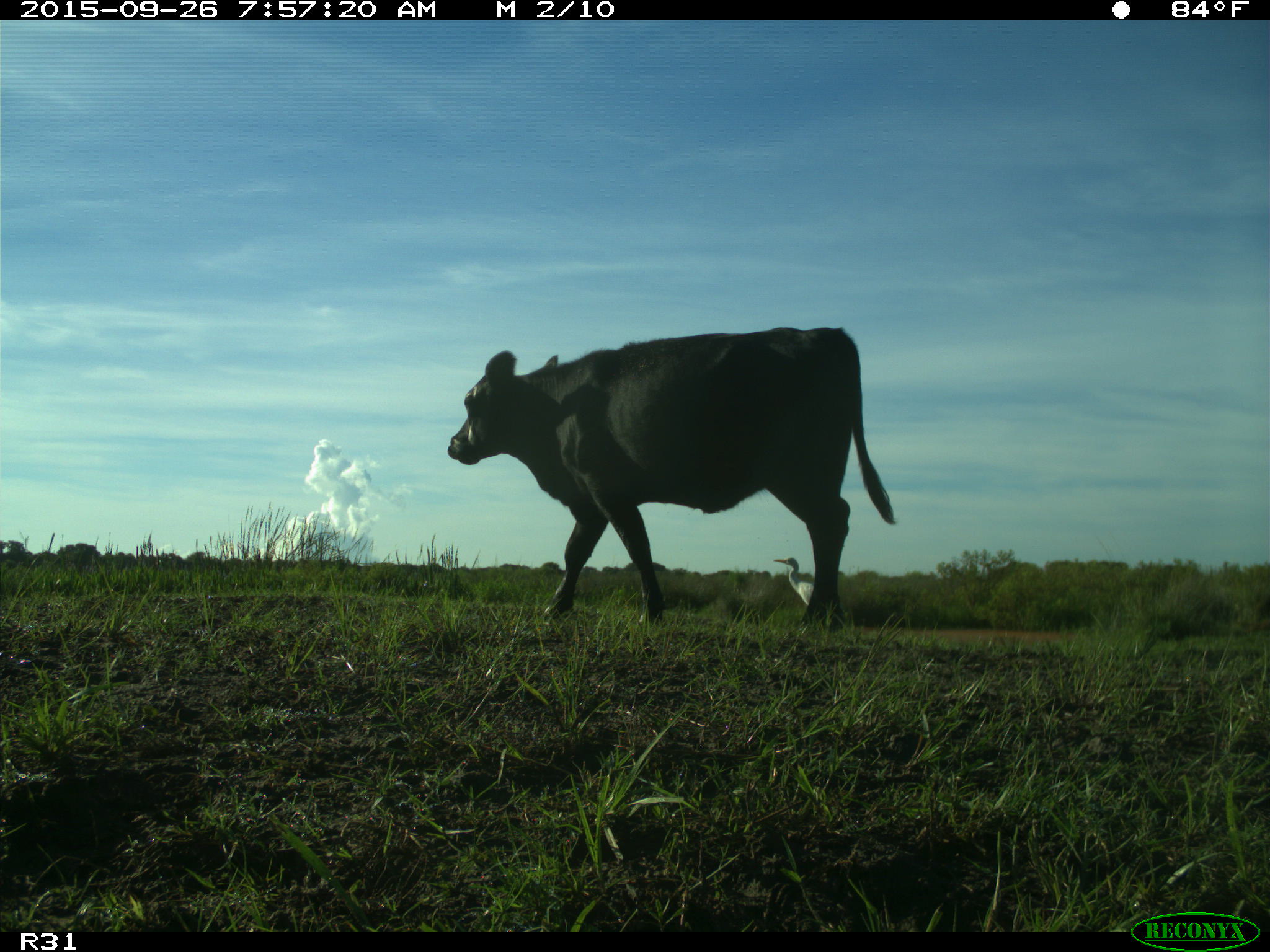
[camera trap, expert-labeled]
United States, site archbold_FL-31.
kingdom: Animalia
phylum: Chordata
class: Mammalia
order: Artiodactyla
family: Bovidae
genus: Bos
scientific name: Bos taurus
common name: domestic cow